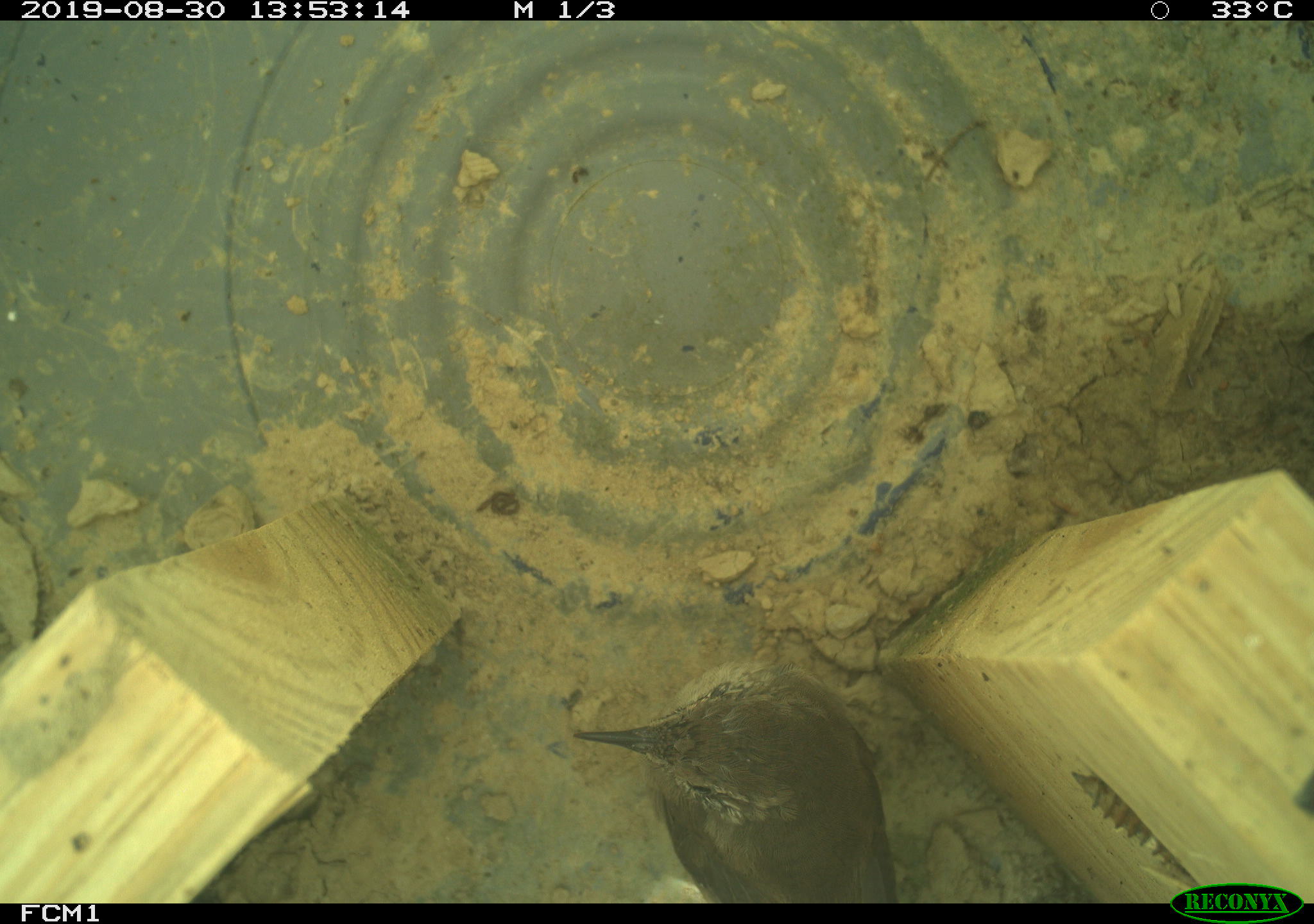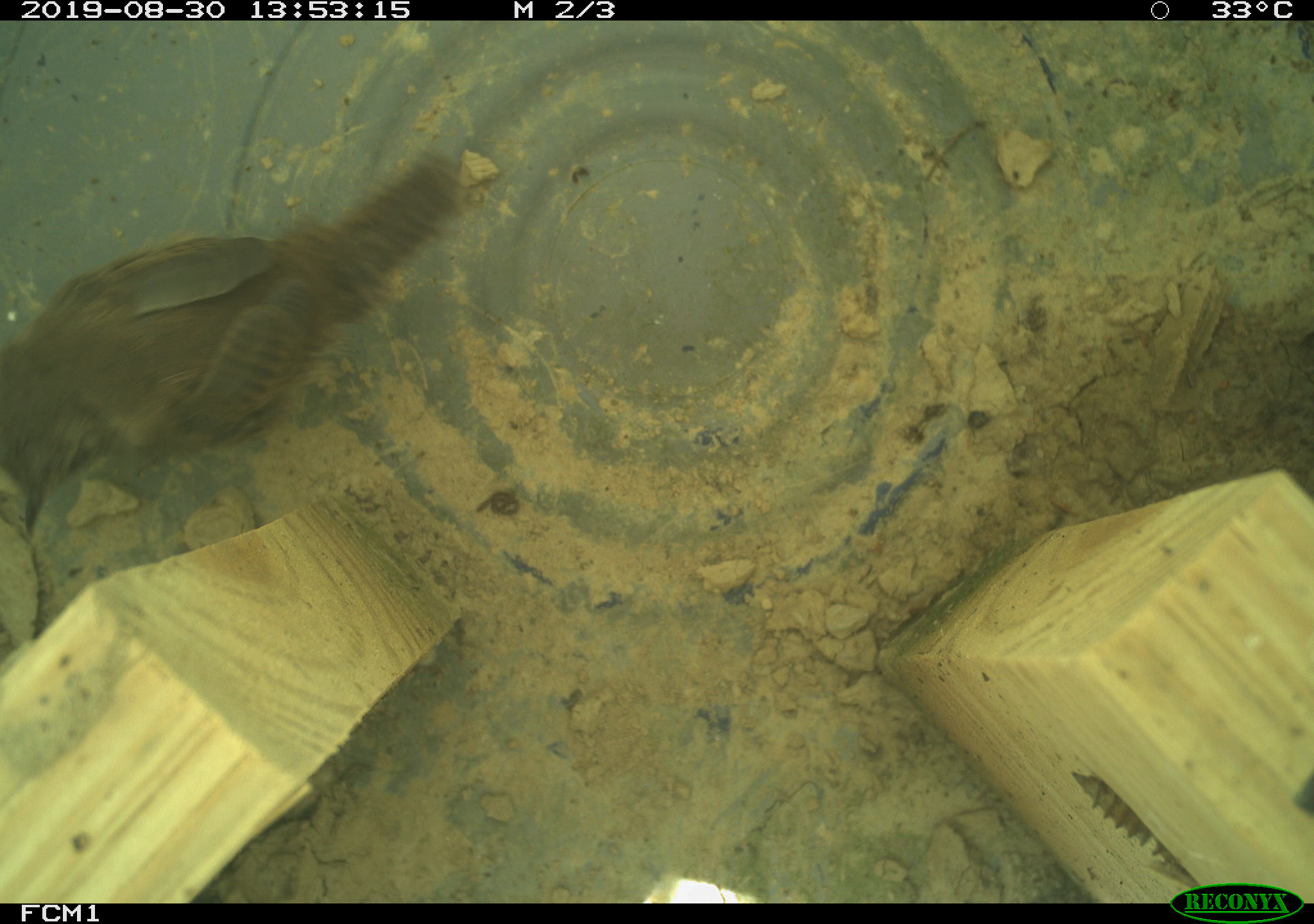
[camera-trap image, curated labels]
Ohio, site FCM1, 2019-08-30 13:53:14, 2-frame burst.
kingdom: Animalia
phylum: Chordata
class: Aves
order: Passeriformes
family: Troglodytidae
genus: Troglodytes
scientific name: Troglodytes aedon aedon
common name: northern house wren